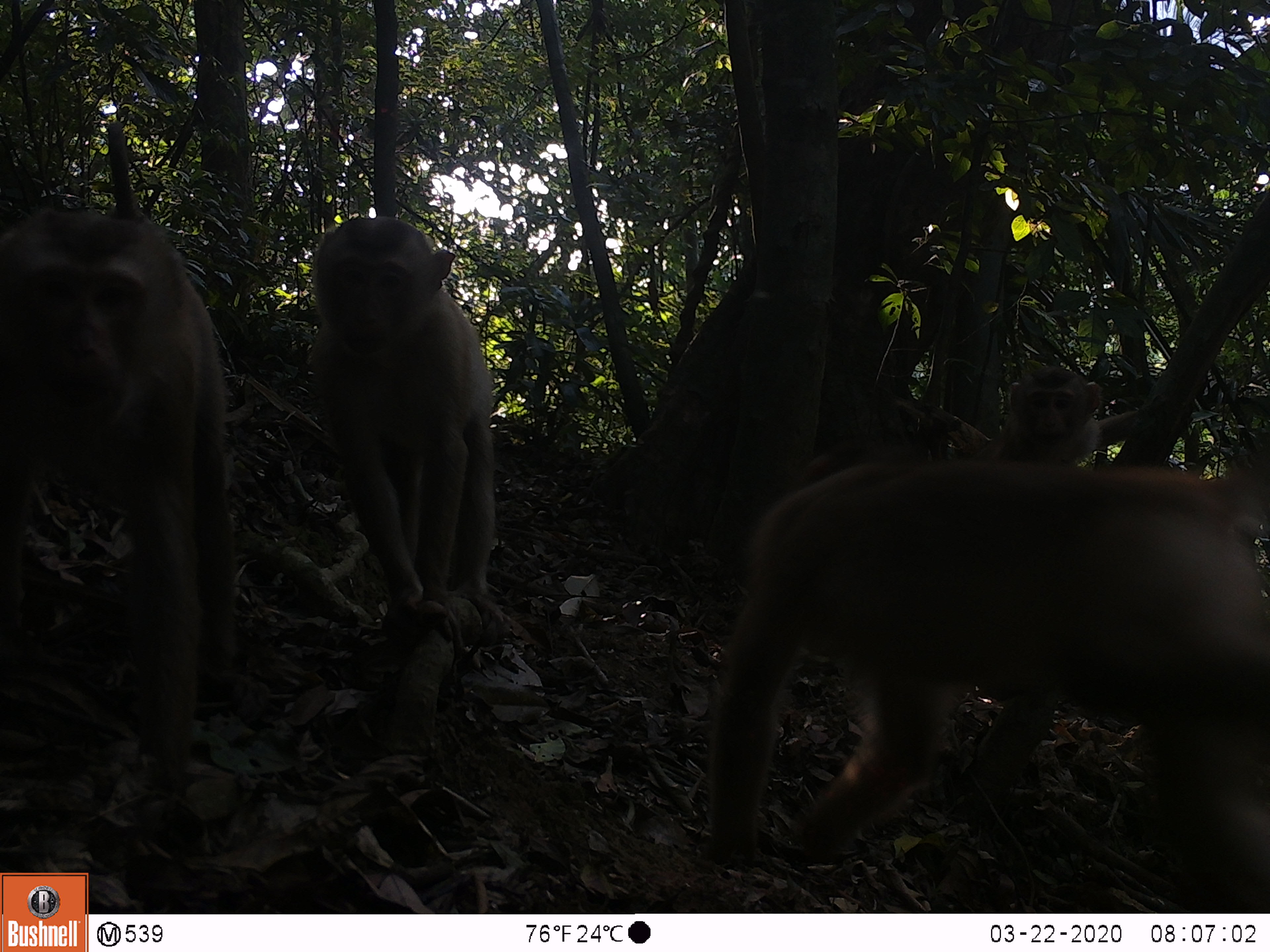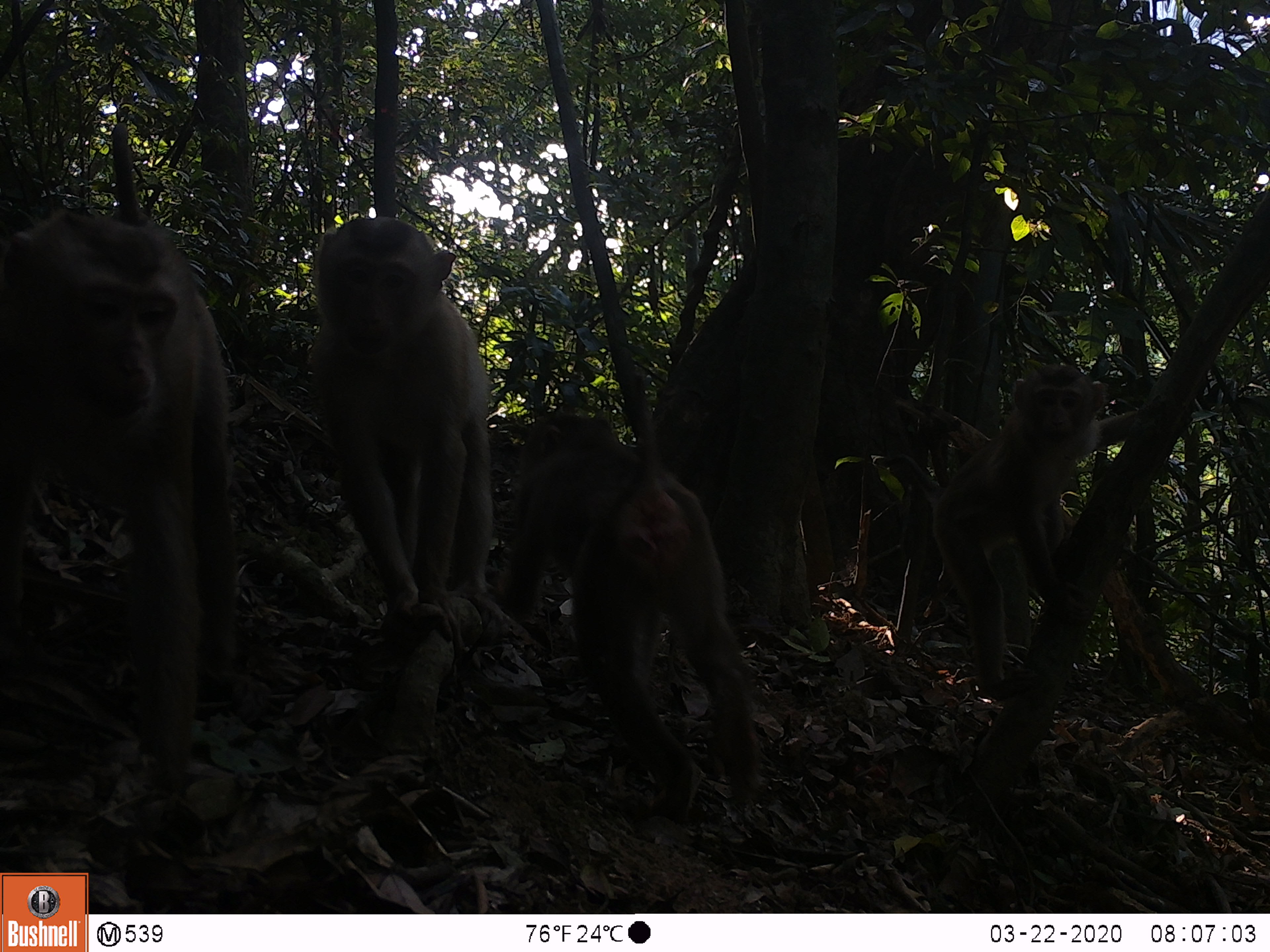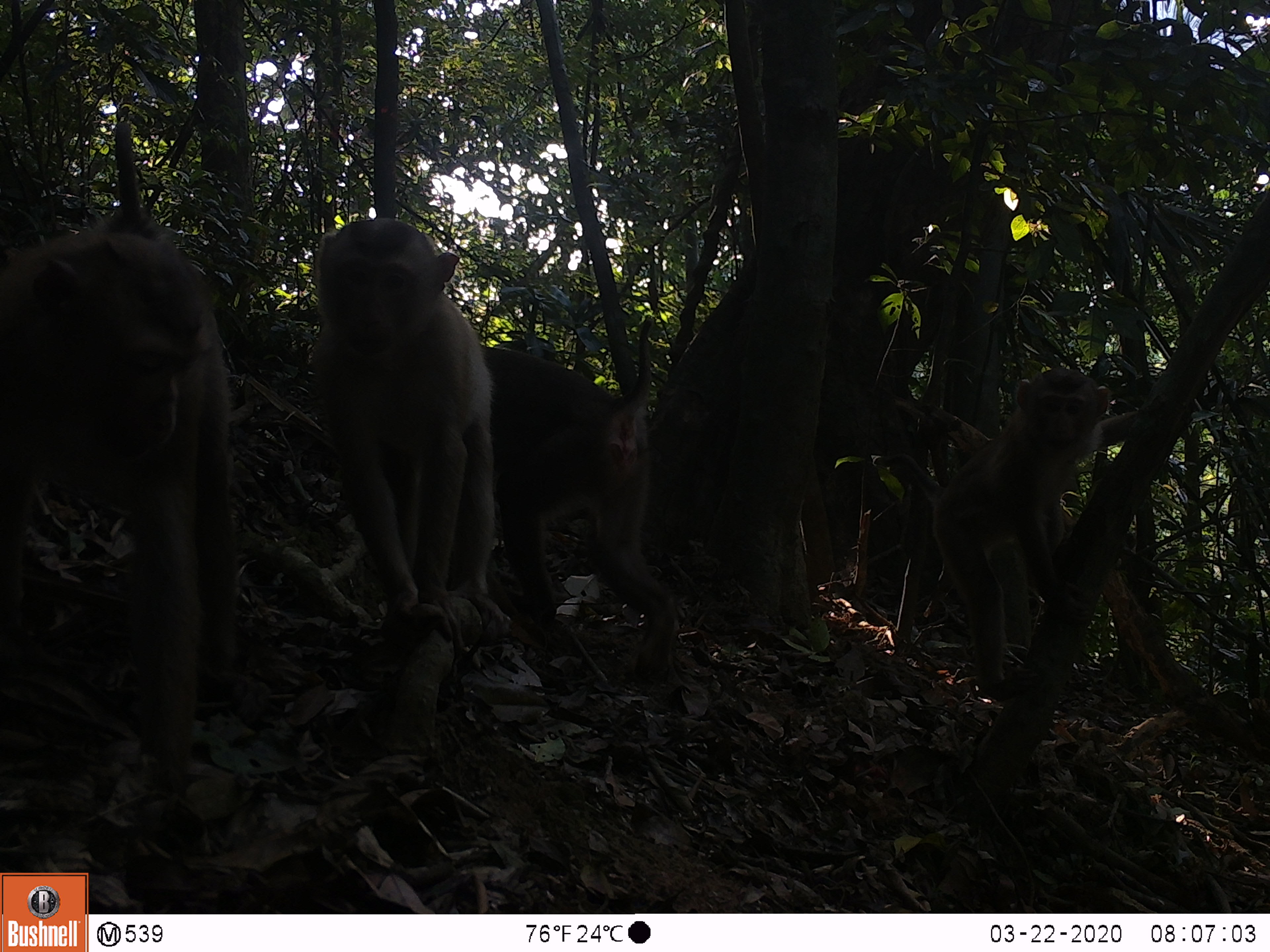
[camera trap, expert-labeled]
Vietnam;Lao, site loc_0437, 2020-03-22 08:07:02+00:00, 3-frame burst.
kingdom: Animalia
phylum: Chordata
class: Mammalia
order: Primates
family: Cercopithecidae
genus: Macaca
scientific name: Macaca nemestrina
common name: pig-tailed macaque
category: pig tailed macaque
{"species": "pig tailed macaque (pig-tailed macaque) (Macaca nemestrina)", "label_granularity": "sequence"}